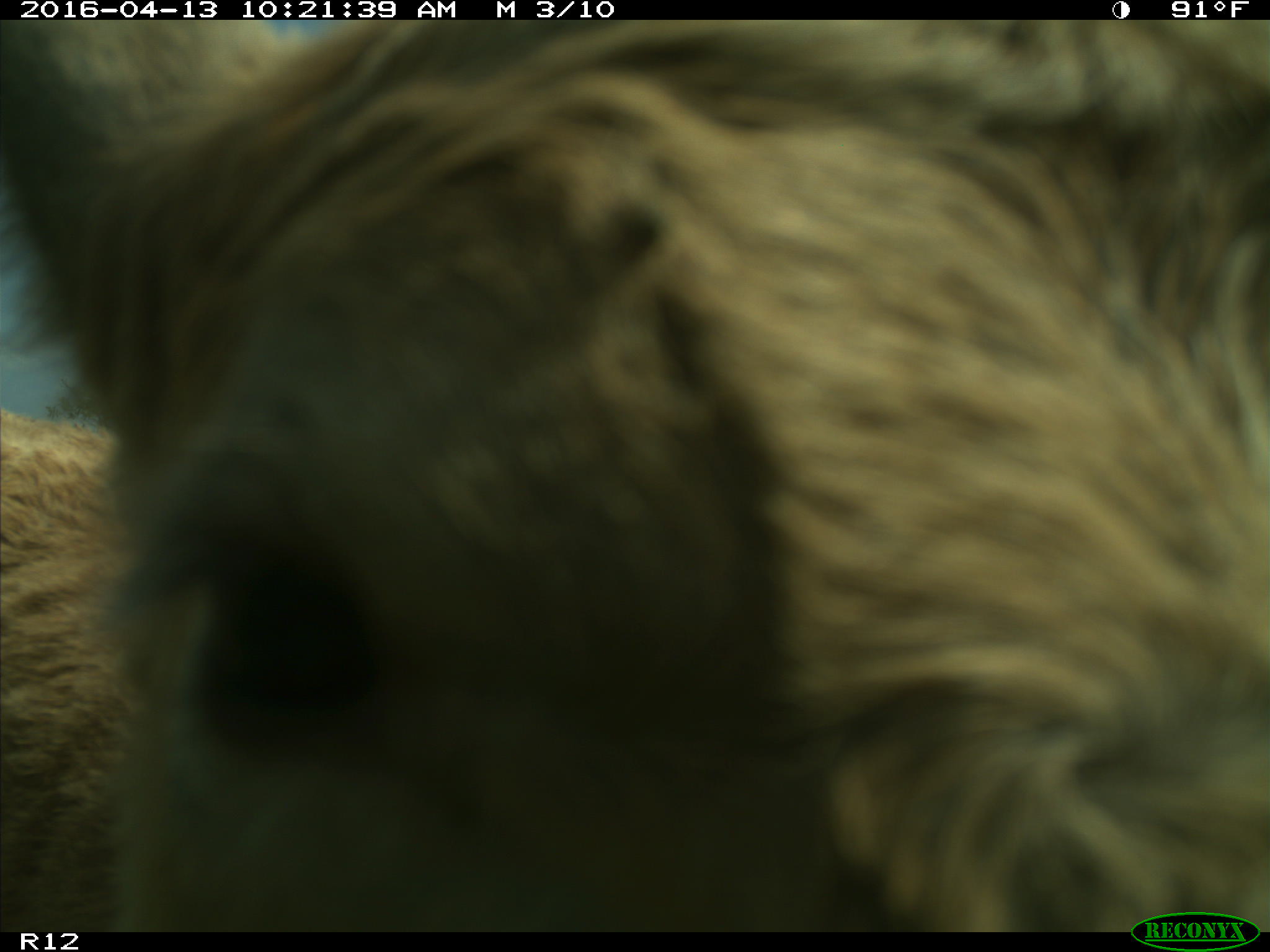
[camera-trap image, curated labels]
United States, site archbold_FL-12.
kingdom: Animalia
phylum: Chordata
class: Mammalia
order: Artiodactyla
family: Bovidae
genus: Bos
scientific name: Bos taurus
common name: domestic cow